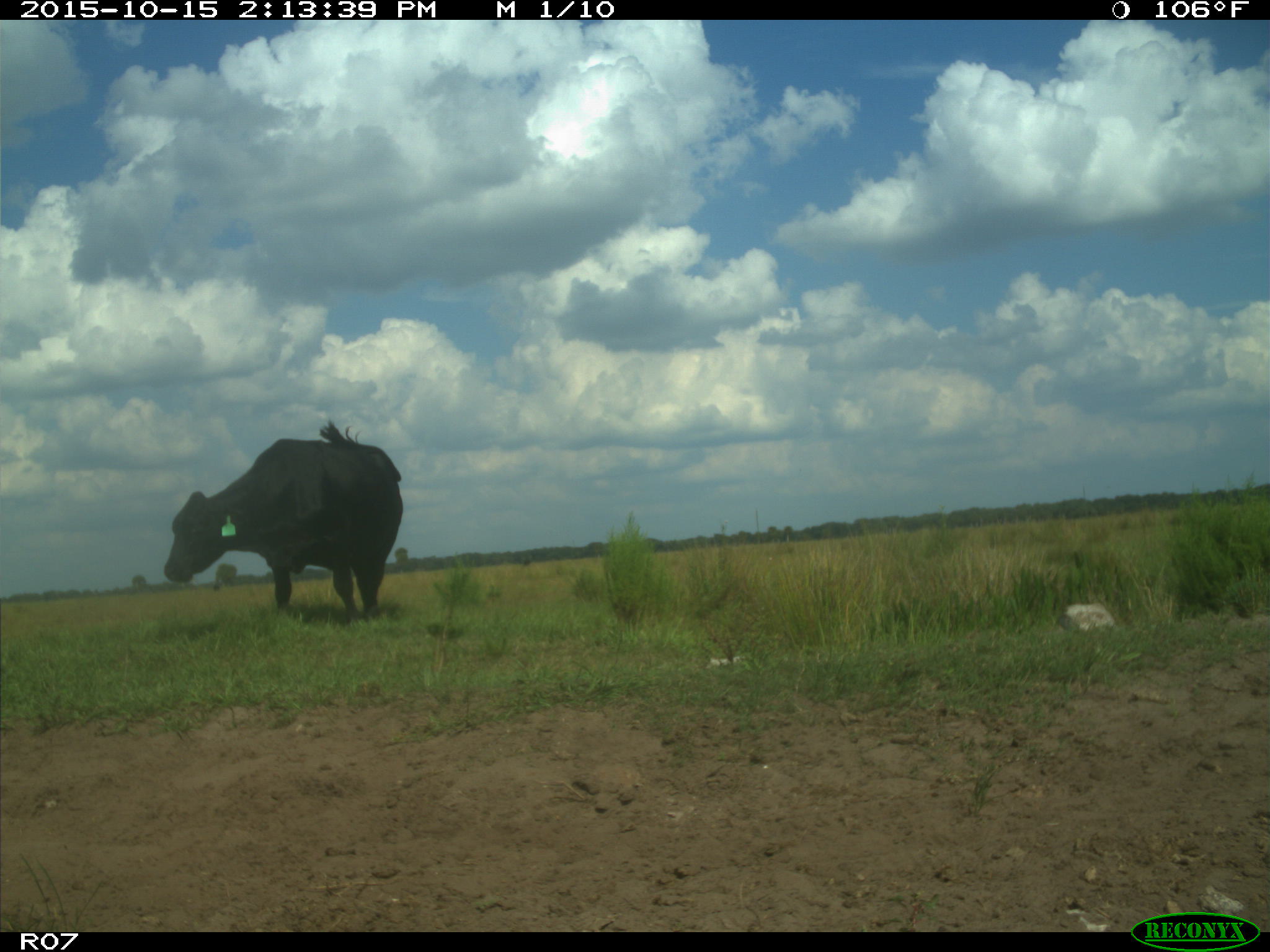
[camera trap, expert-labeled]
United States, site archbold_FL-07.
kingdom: Animalia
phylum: Chordata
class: Mammalia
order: Artiodactyla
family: Bovidae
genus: Bos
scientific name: Bos taurus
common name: domestic cow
Bos taurus (domestic cow).